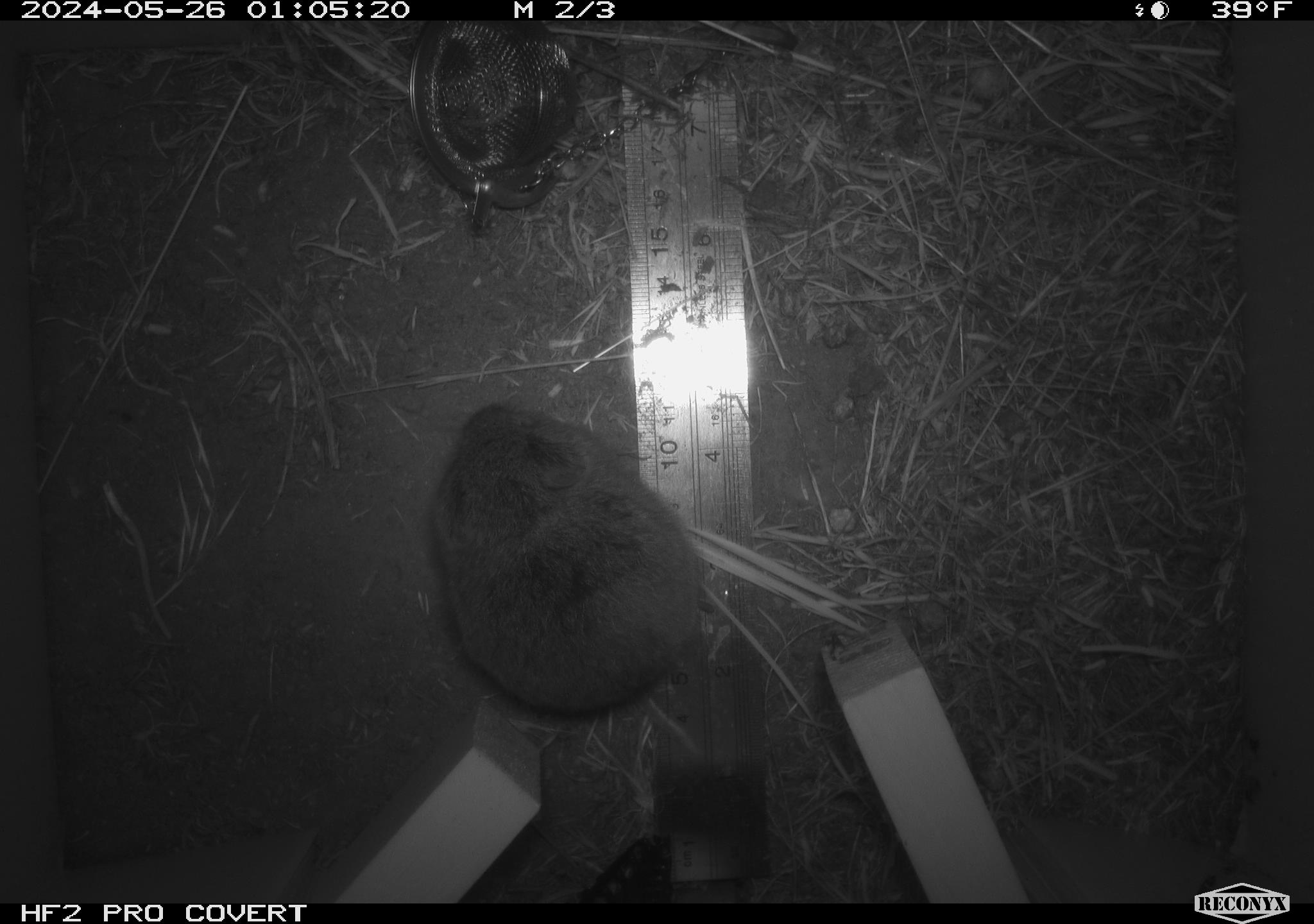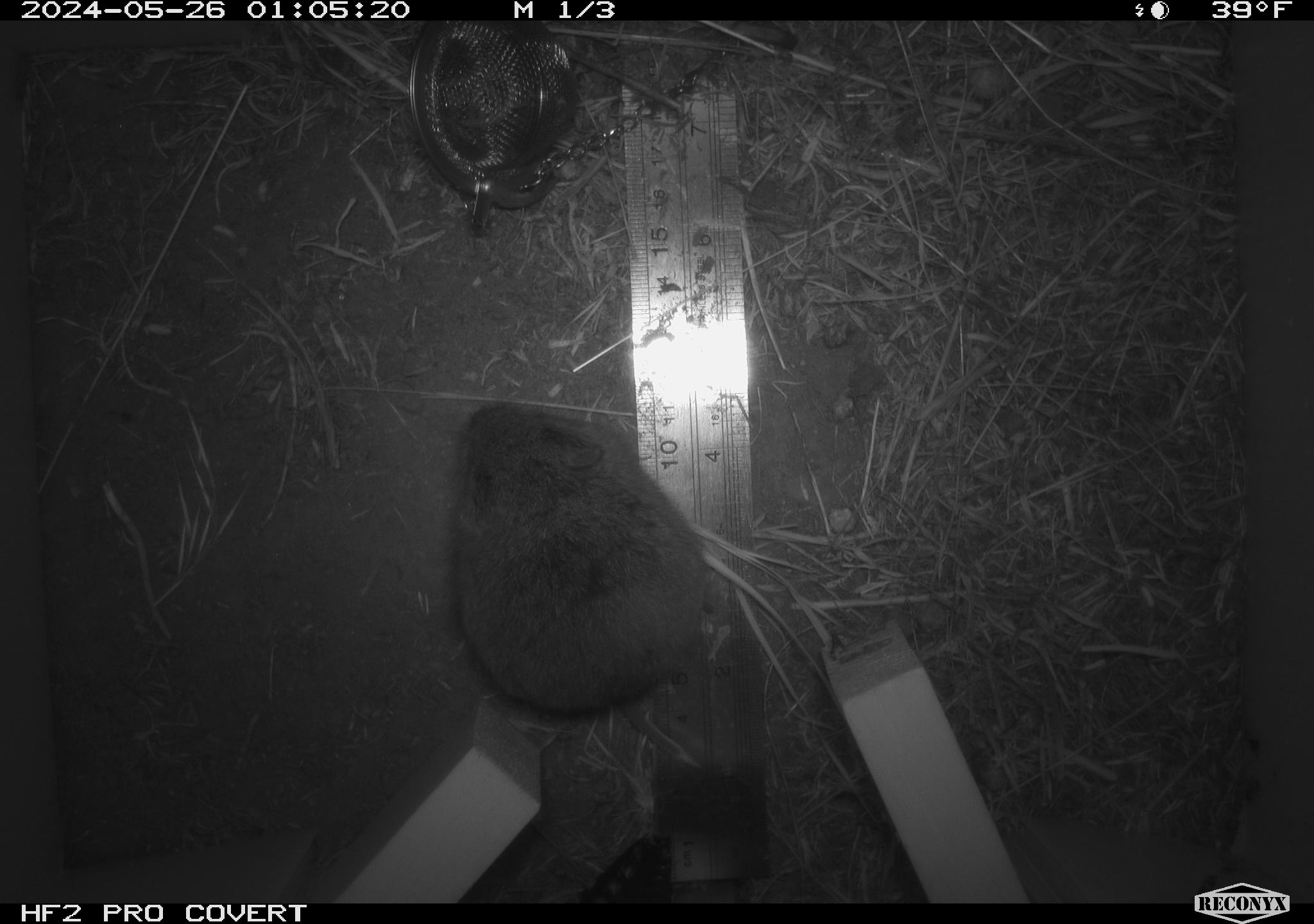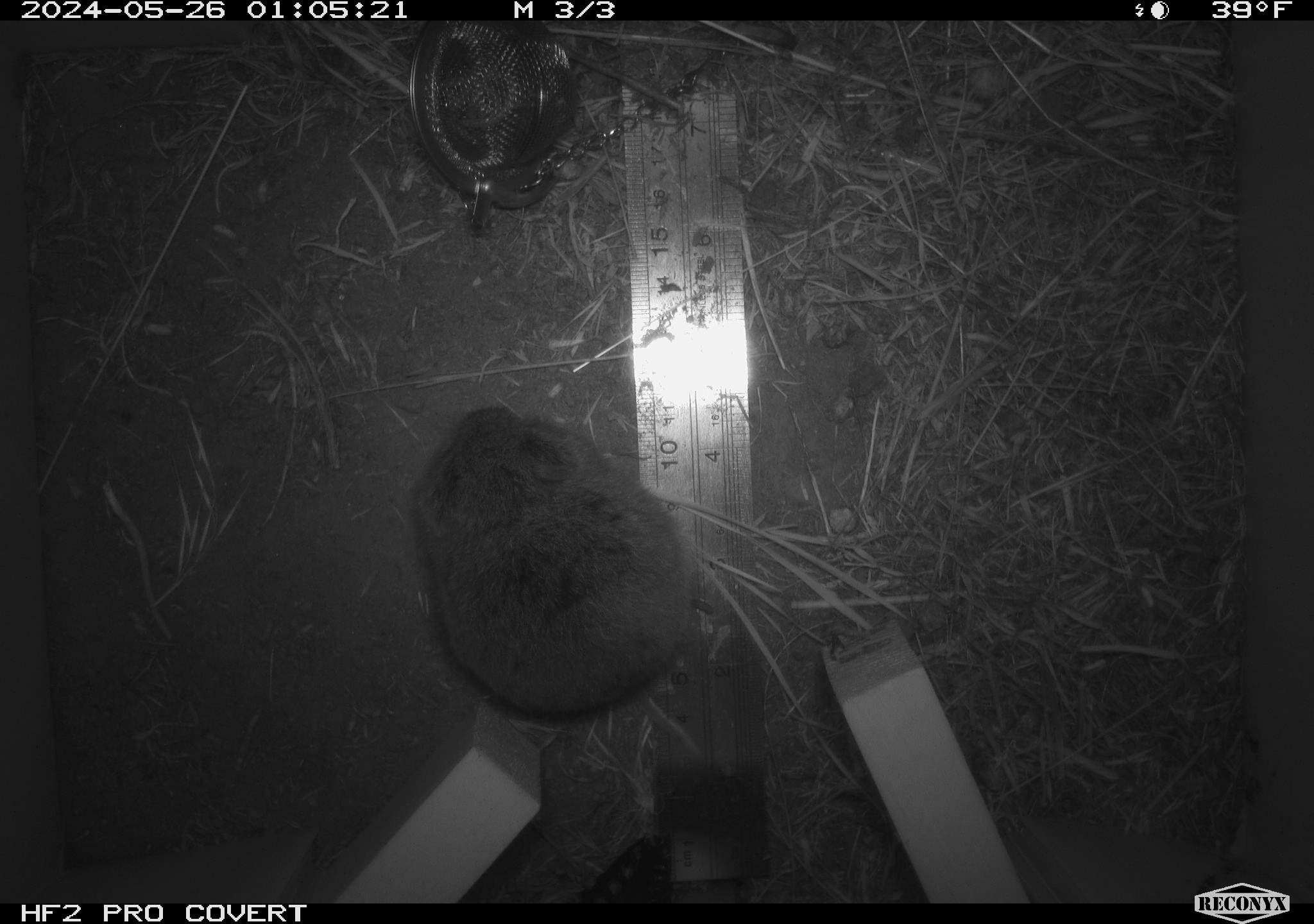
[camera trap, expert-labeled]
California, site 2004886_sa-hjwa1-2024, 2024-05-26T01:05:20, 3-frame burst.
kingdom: Animalia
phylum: Chordata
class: Mammalia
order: Rodentia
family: Cricetidae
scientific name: Cricetidae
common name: hamsters, voles, lemmings, and allies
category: cricetidae family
Cricetidae family (hamsters, voles, lemmings, and allies) (Cricetidae).